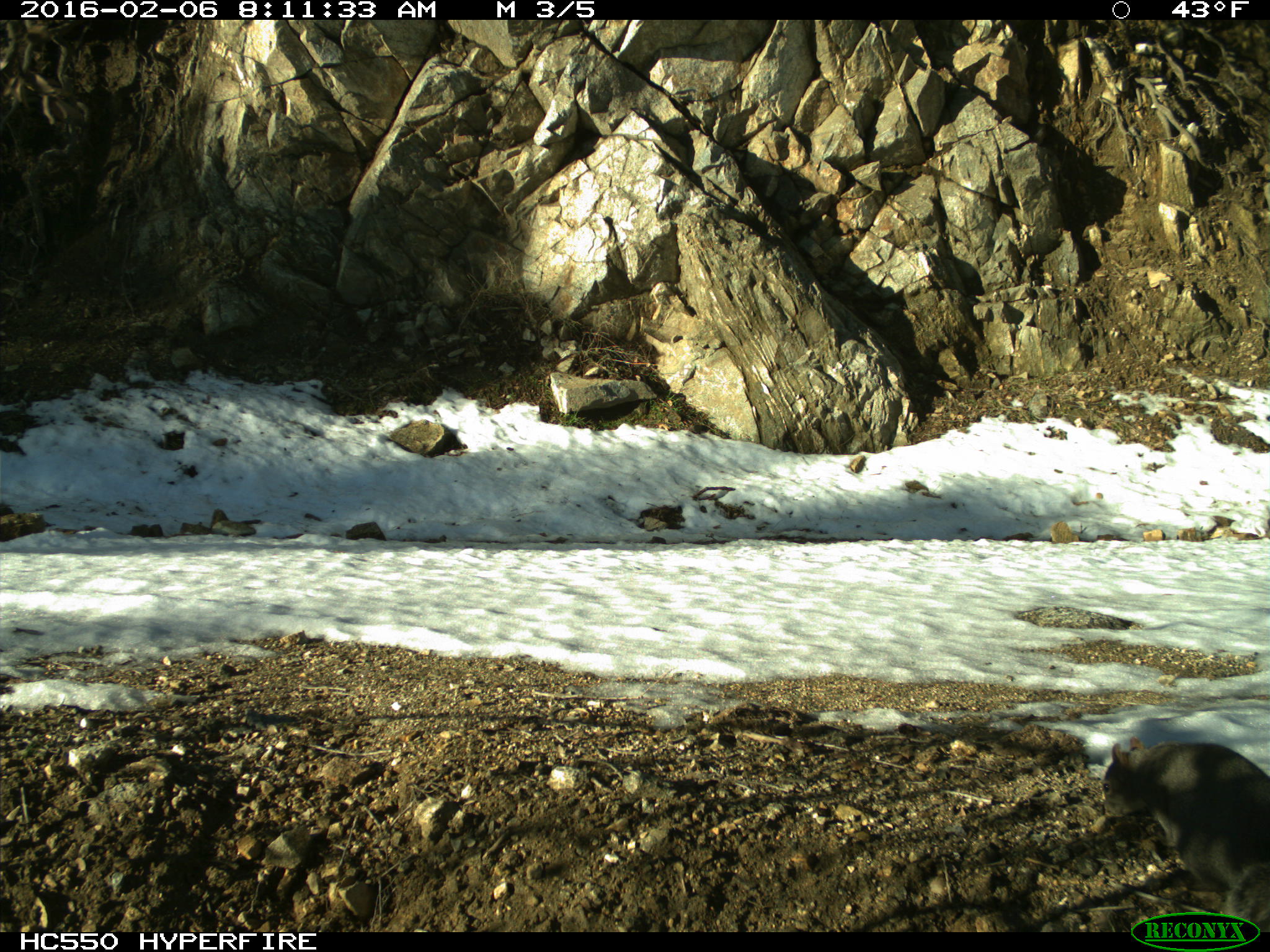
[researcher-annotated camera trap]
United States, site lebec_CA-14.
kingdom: Animalia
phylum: Chordata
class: Mammalia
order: Rodentia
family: Sciuridae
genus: Sciurus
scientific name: Sciurus carolinensis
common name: eastern gray squirrel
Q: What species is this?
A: Sciurus carolinensis (eastern gray squirrel).